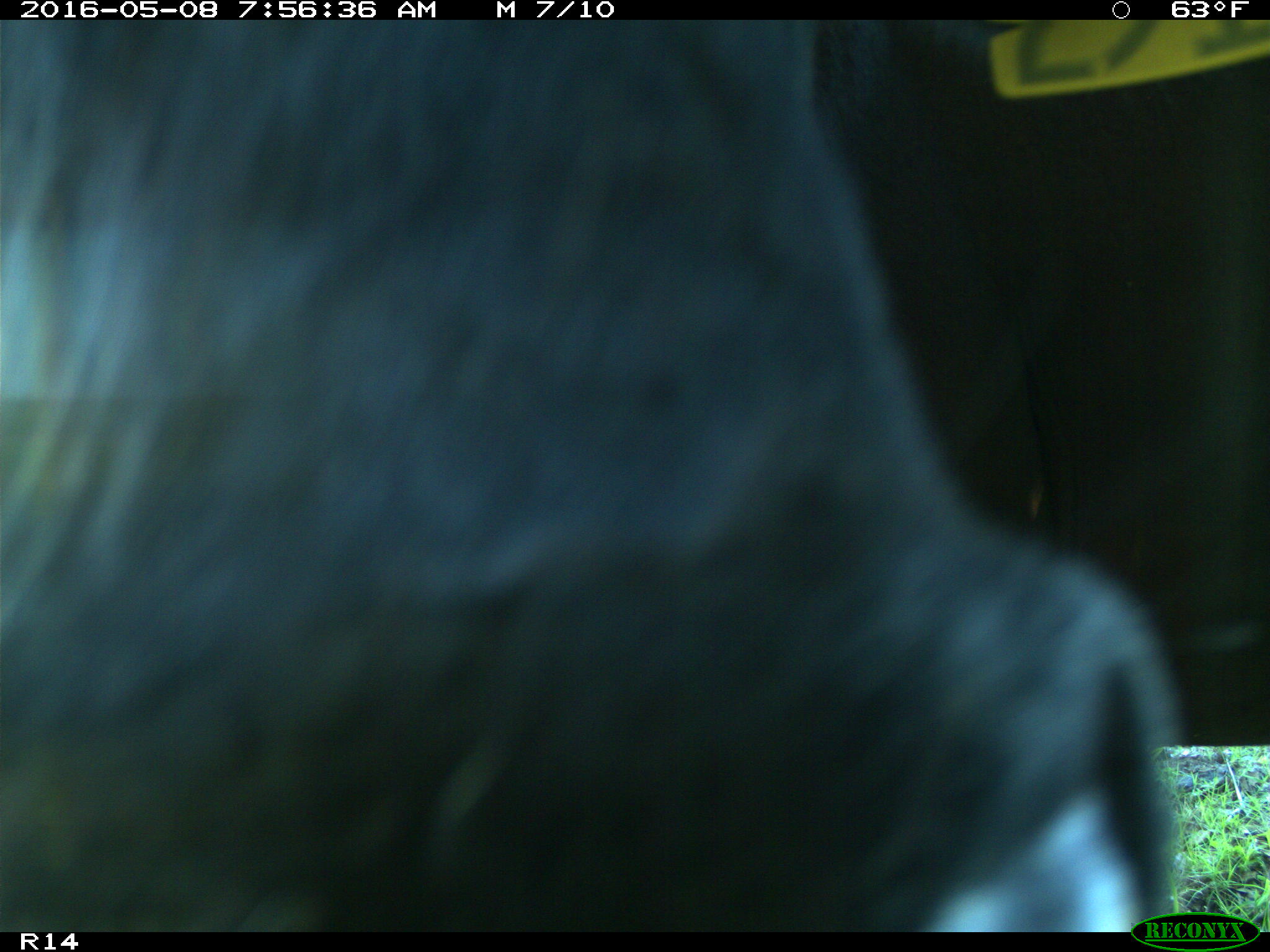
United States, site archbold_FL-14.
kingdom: Animalia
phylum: Chordata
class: Mammalia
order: Artiodactyla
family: Bovidae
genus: Bos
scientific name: Bos taurus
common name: domestic cow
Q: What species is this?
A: Bos taurus (domestic cow).